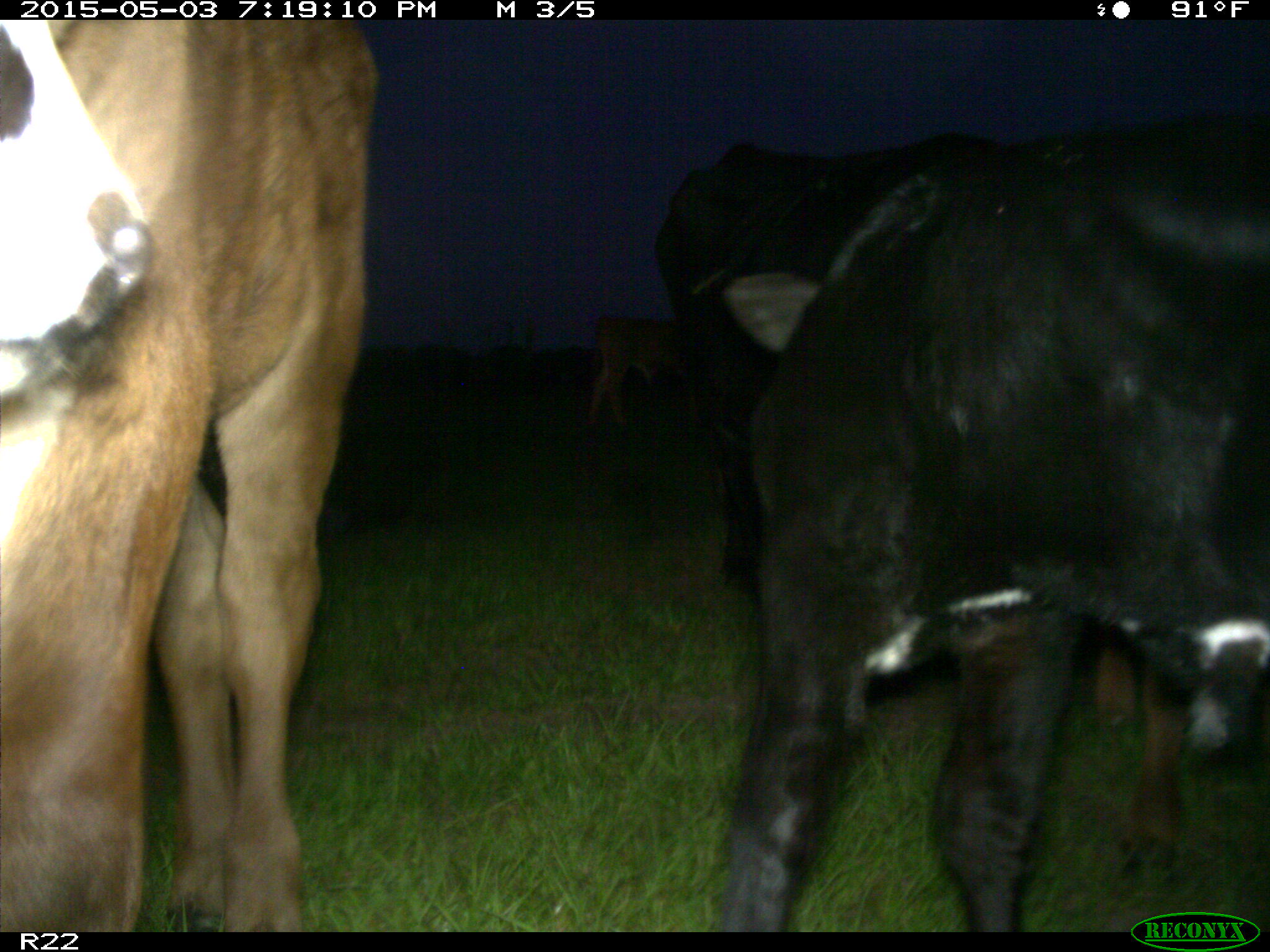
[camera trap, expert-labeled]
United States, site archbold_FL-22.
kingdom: Animalia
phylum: Chordata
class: Mammalia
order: Artiodactyla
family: Bovidae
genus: Bos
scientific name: Bos taurus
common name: domestic cow